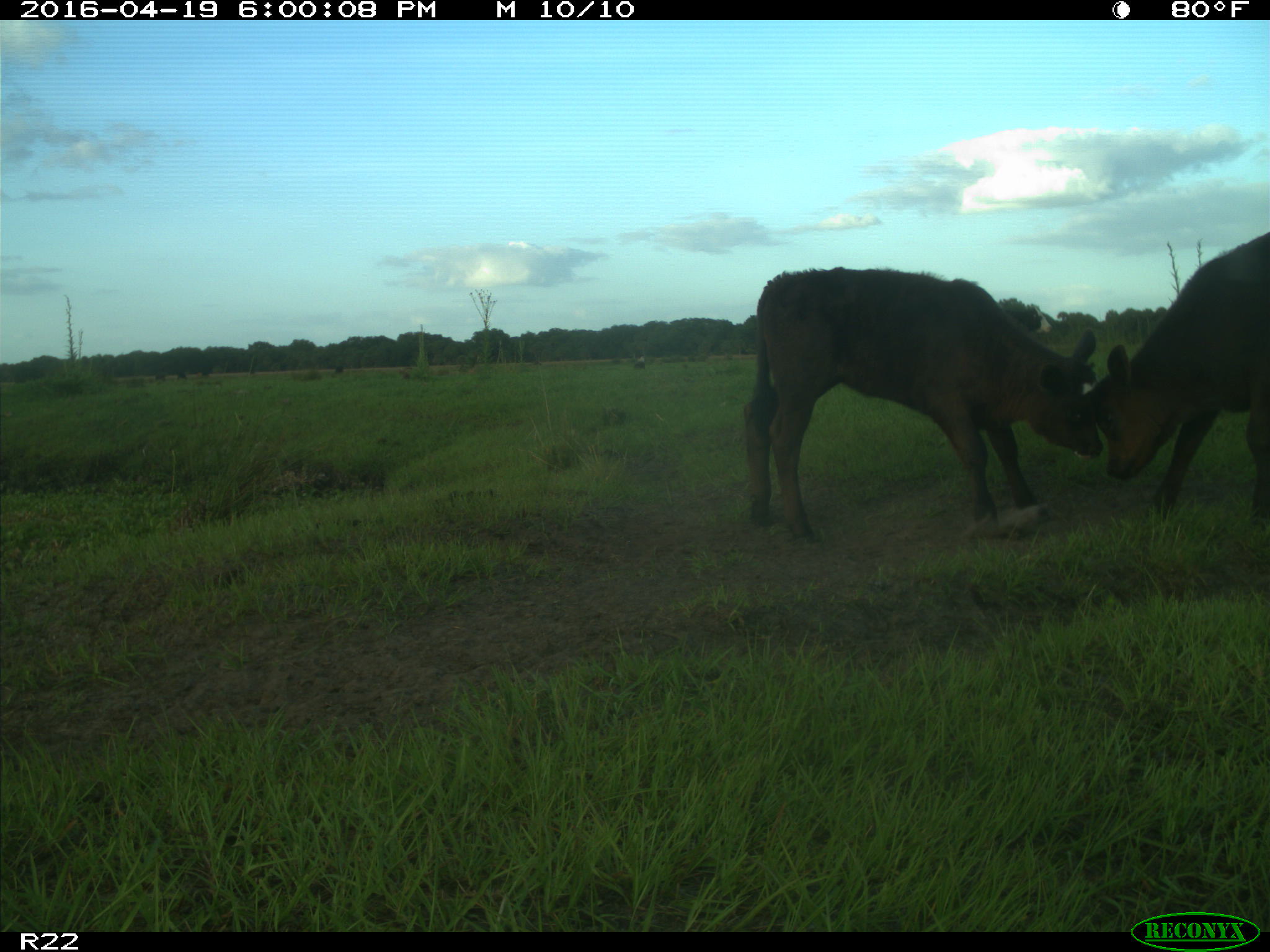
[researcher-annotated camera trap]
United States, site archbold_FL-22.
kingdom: Animalia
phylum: Chordata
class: Mammalia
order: Artiodactyla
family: Bovidae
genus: Bos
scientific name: Bos taurus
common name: domestic cow